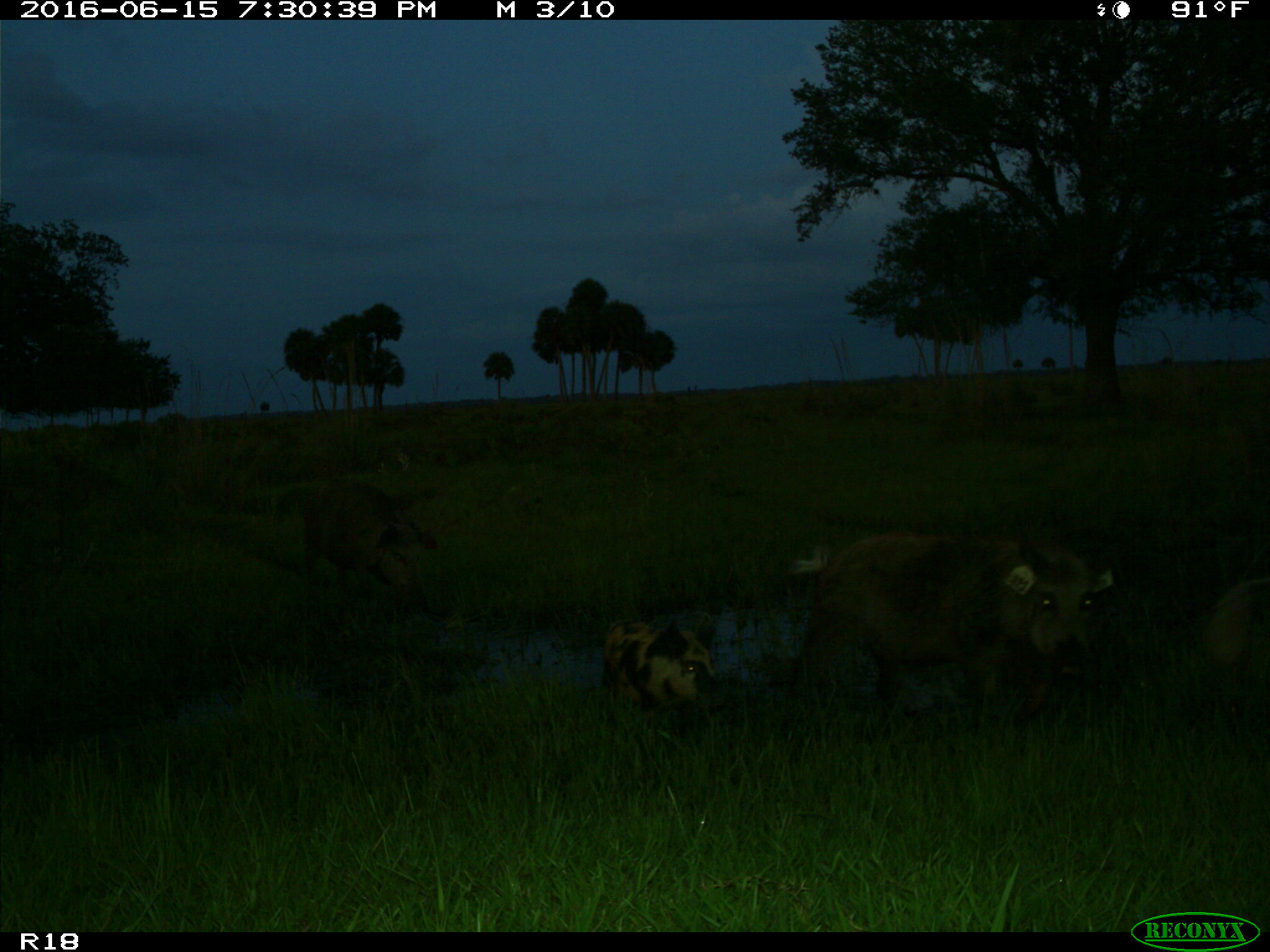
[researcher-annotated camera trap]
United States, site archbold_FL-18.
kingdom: Animalia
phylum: Chordata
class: Mammalia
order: Artiodactyla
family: Suidae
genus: Sus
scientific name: Sus scrofa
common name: wild boar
Sus scrofa (wild boar).